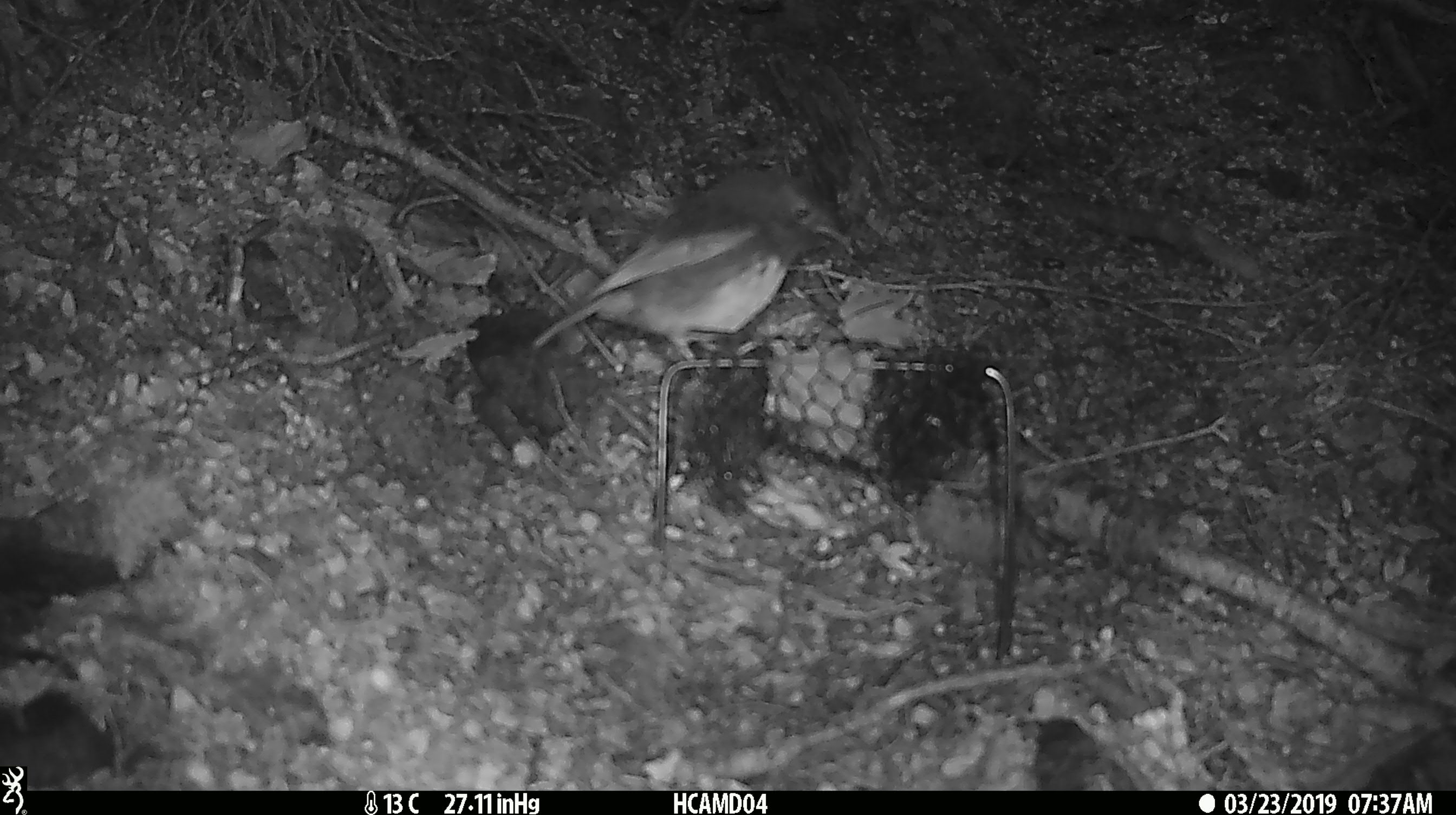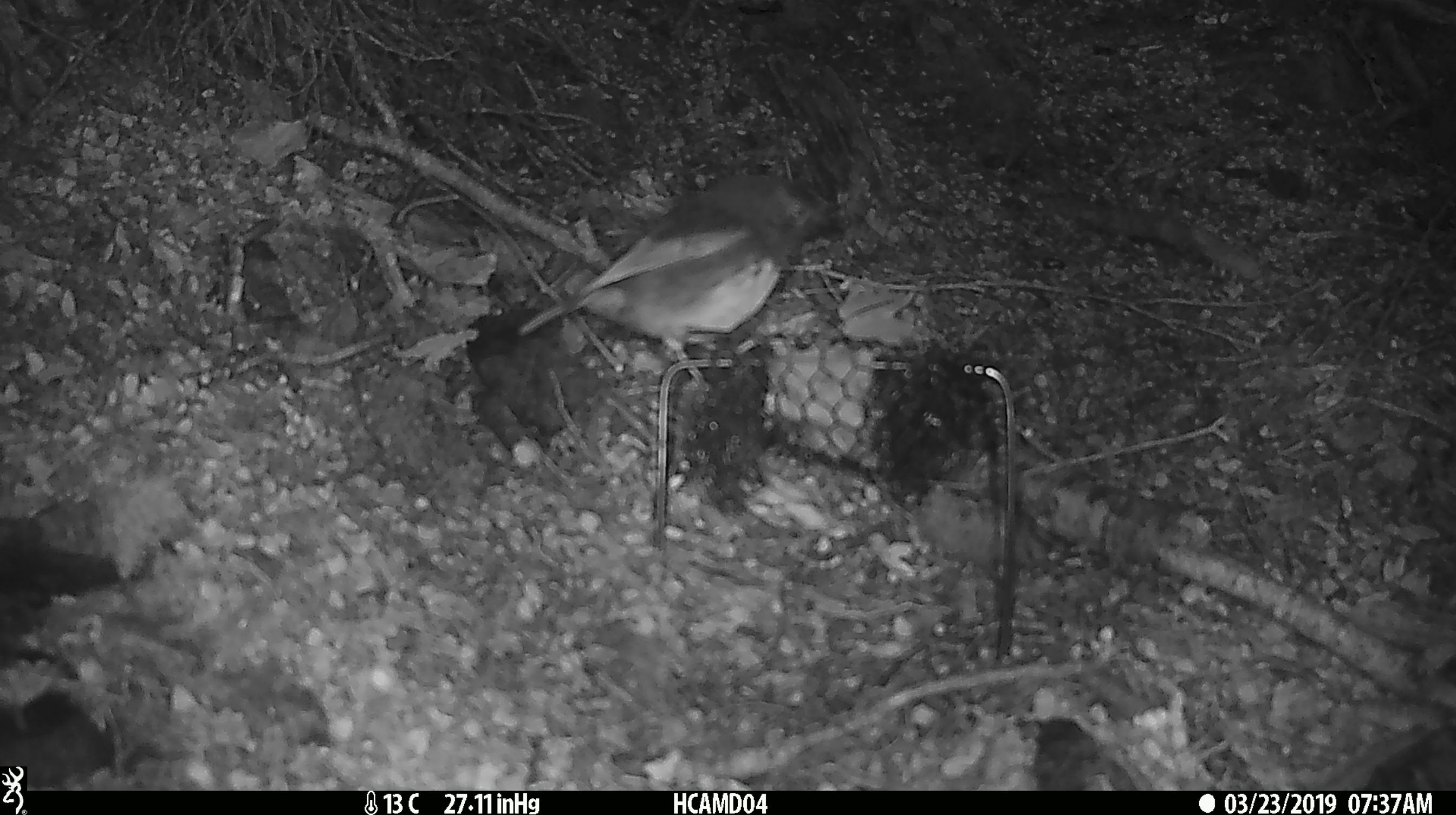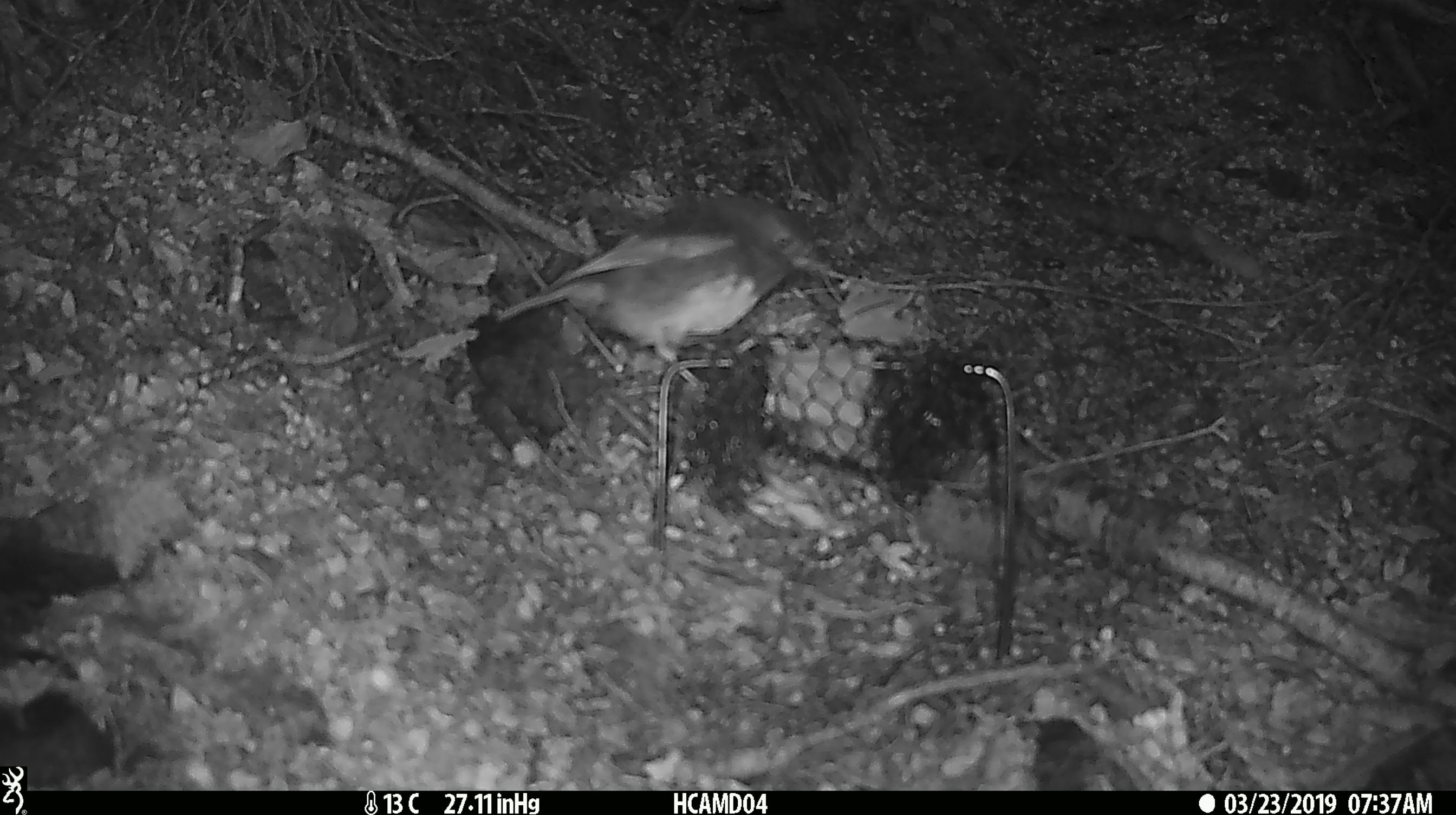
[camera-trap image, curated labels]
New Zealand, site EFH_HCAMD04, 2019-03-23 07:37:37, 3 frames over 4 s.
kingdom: Animalia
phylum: Chordata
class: Aves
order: Passeriformes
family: Petroicidae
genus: Petroica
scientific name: Petroica australis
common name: new zealand robin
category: robin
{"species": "robin (new zealand robin) (Petroica australis)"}